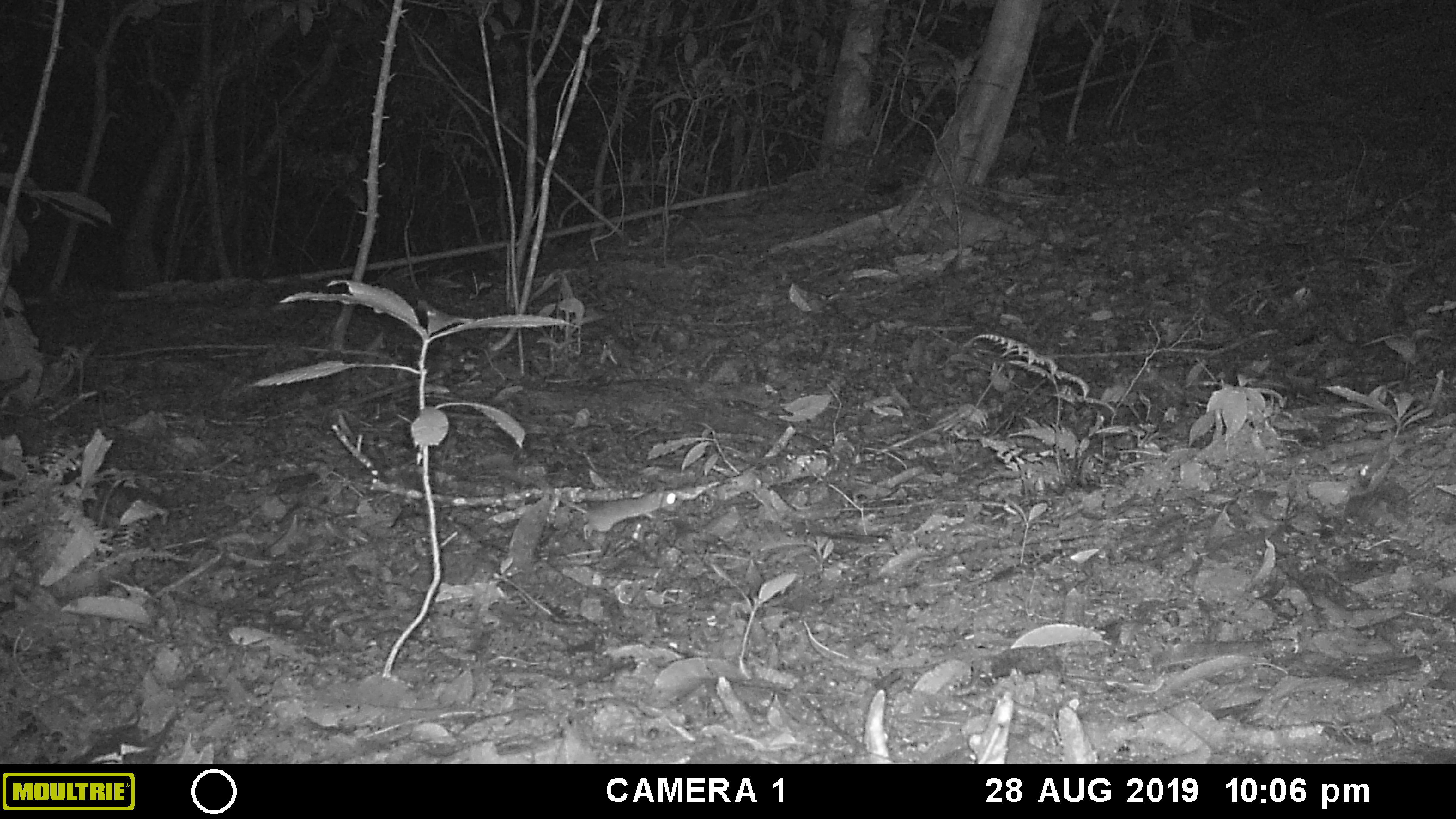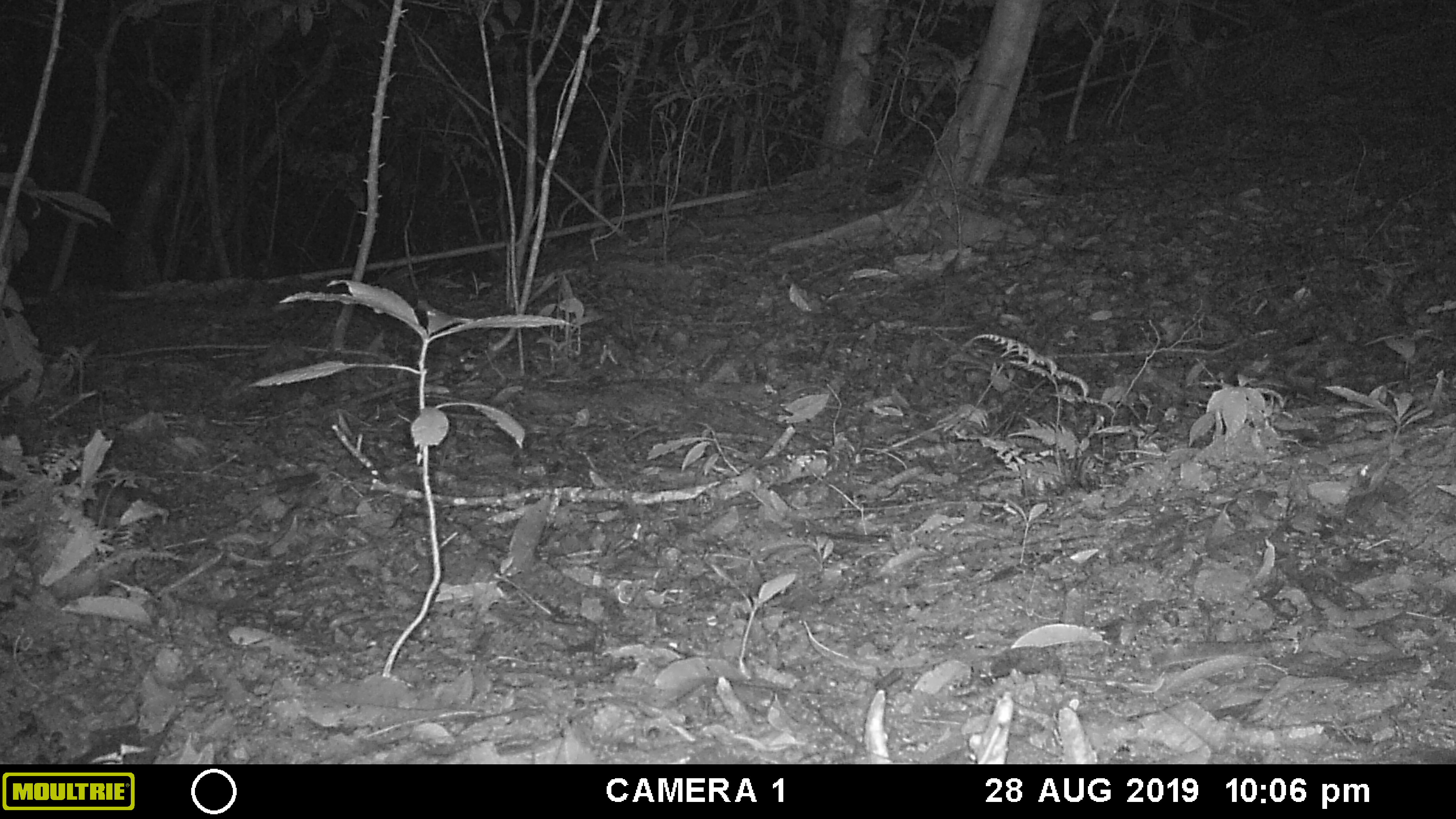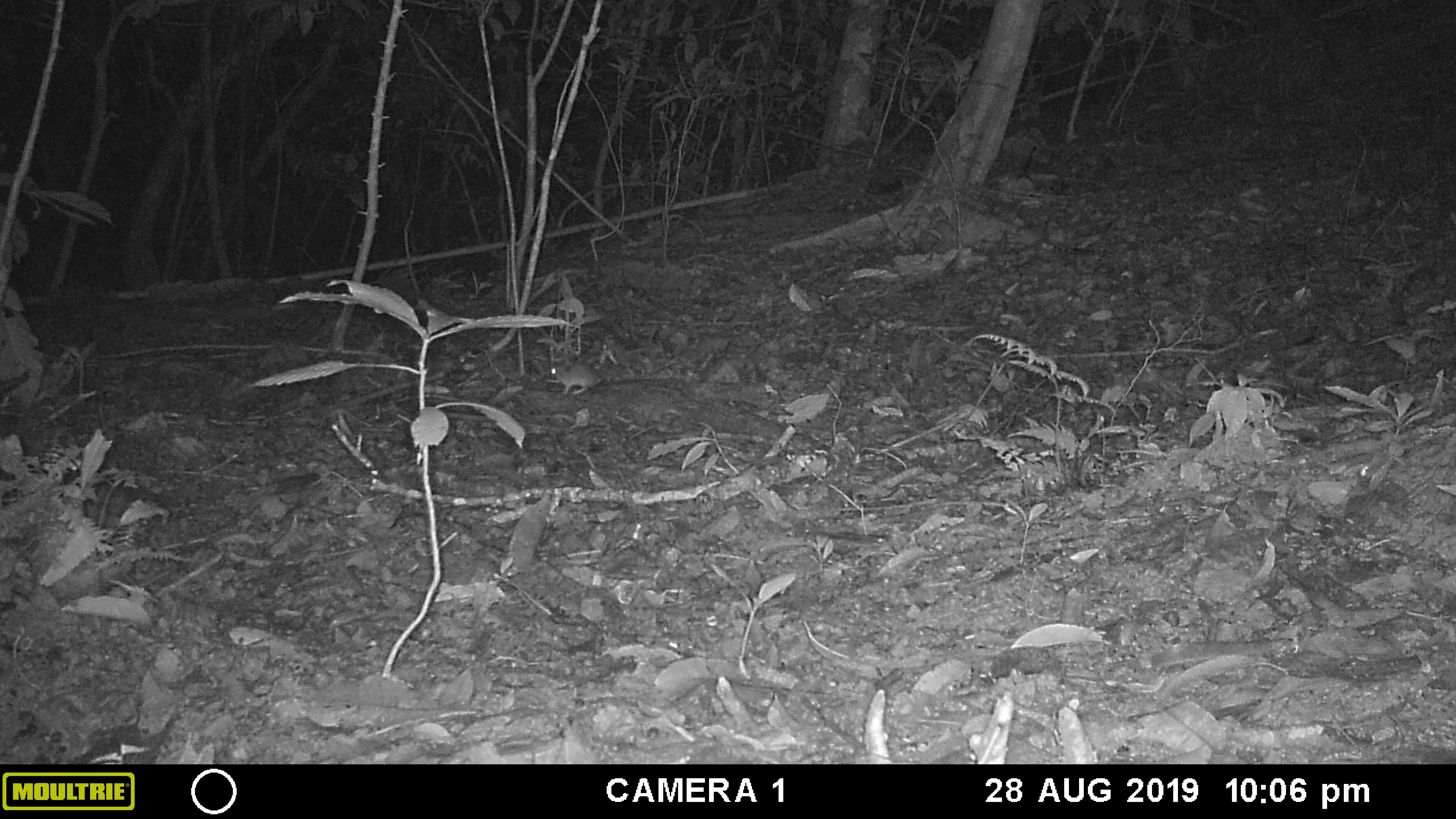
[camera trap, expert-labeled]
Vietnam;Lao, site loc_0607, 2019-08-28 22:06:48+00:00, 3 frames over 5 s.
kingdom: Animalia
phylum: Chordata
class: Mammalia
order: Rodentia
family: Muridae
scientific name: Muridae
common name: old-world mice and rats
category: unidentified murid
Unidentified murid (old-world mice and rats) (Muridae). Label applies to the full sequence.